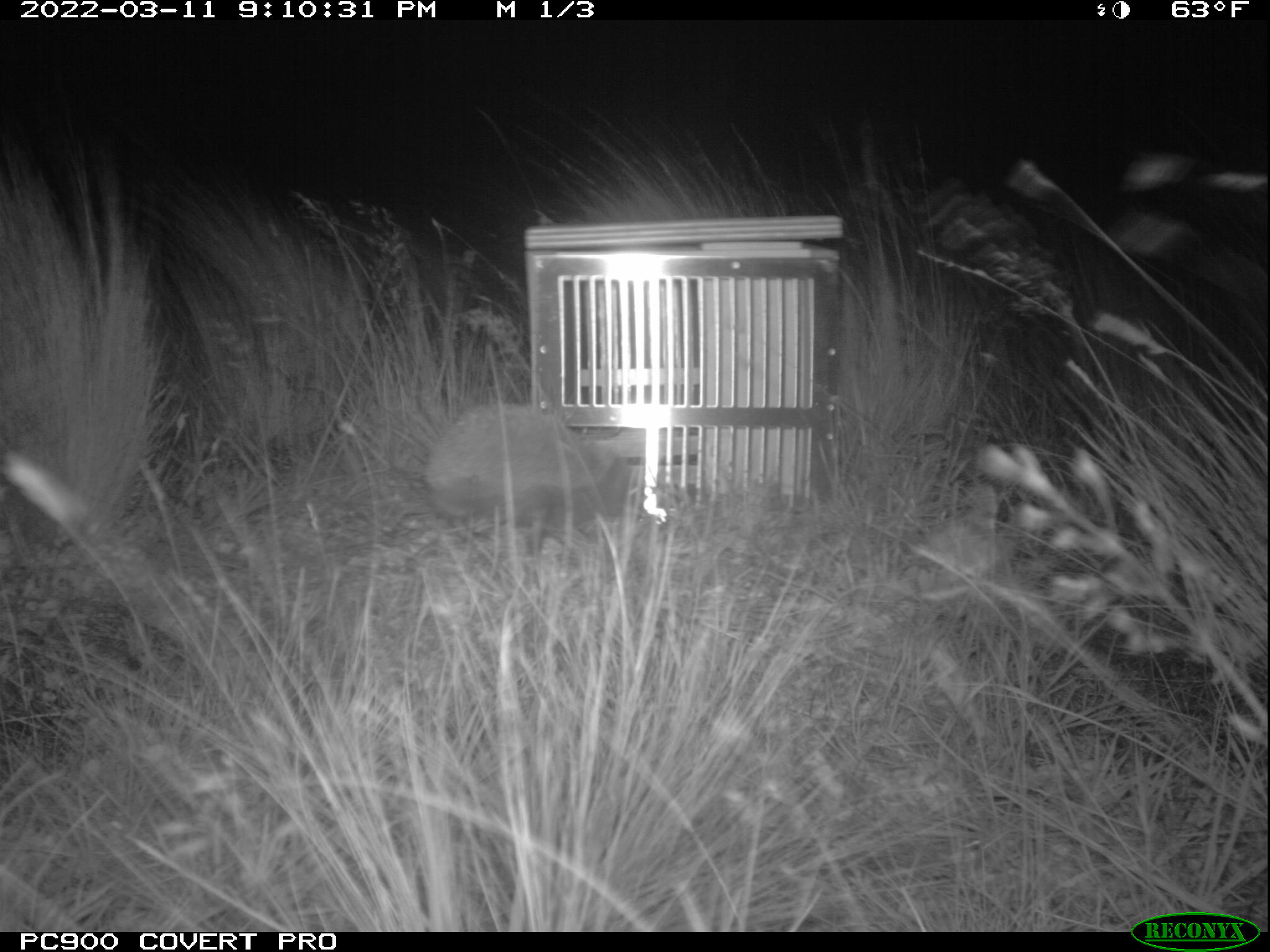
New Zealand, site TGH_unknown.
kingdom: Animalia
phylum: Chordata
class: Mammalia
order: Eulipotyphla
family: Erinaceidae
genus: Erinaceus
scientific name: Erinaceus europaeus europaeus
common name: european hedgehog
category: hedgehog